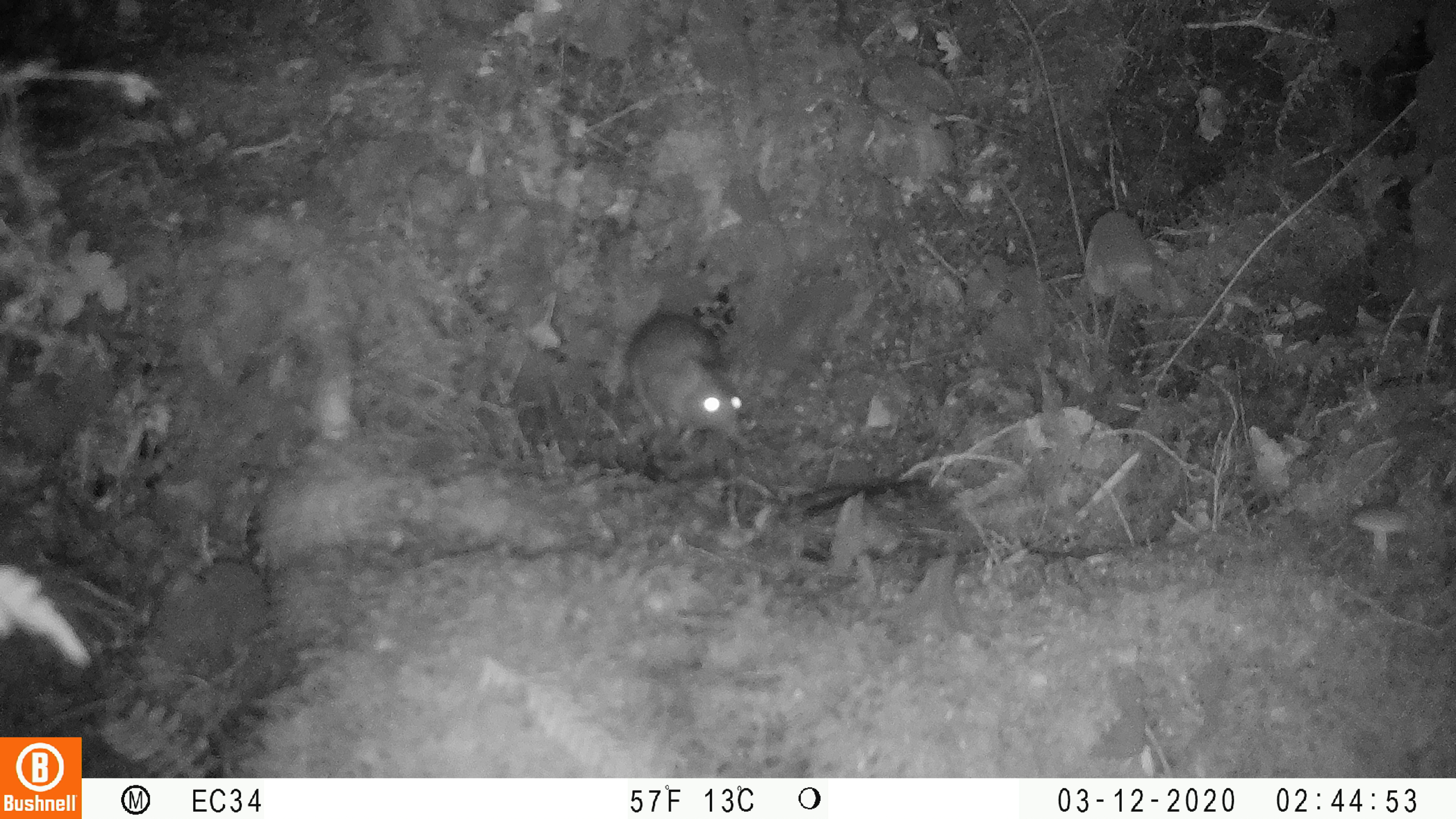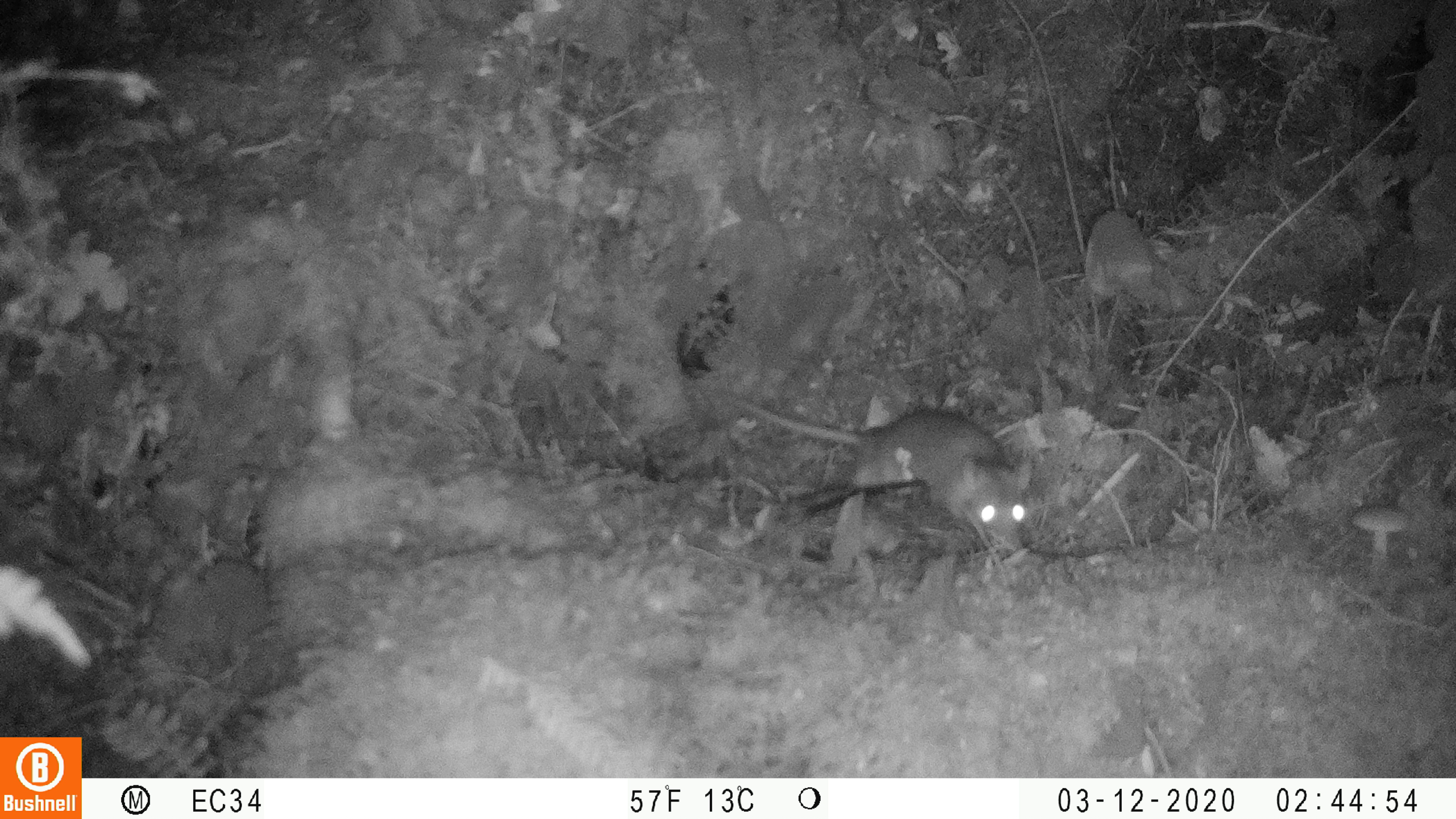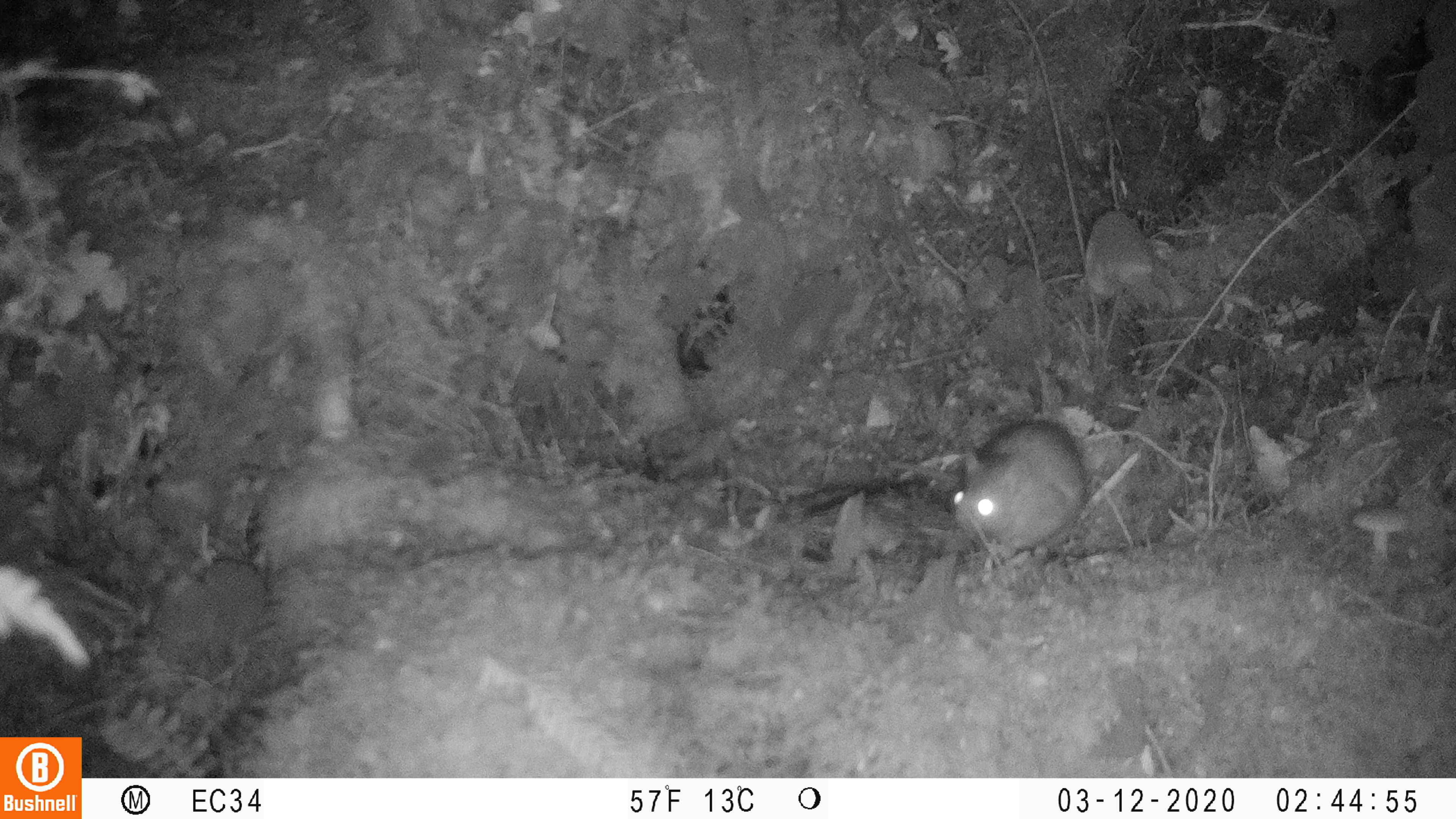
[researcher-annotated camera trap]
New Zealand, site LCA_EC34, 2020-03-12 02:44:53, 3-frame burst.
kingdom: Animalia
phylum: Chordata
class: Mammalia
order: Rodentia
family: Muridae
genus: Rattus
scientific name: Rattus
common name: rat